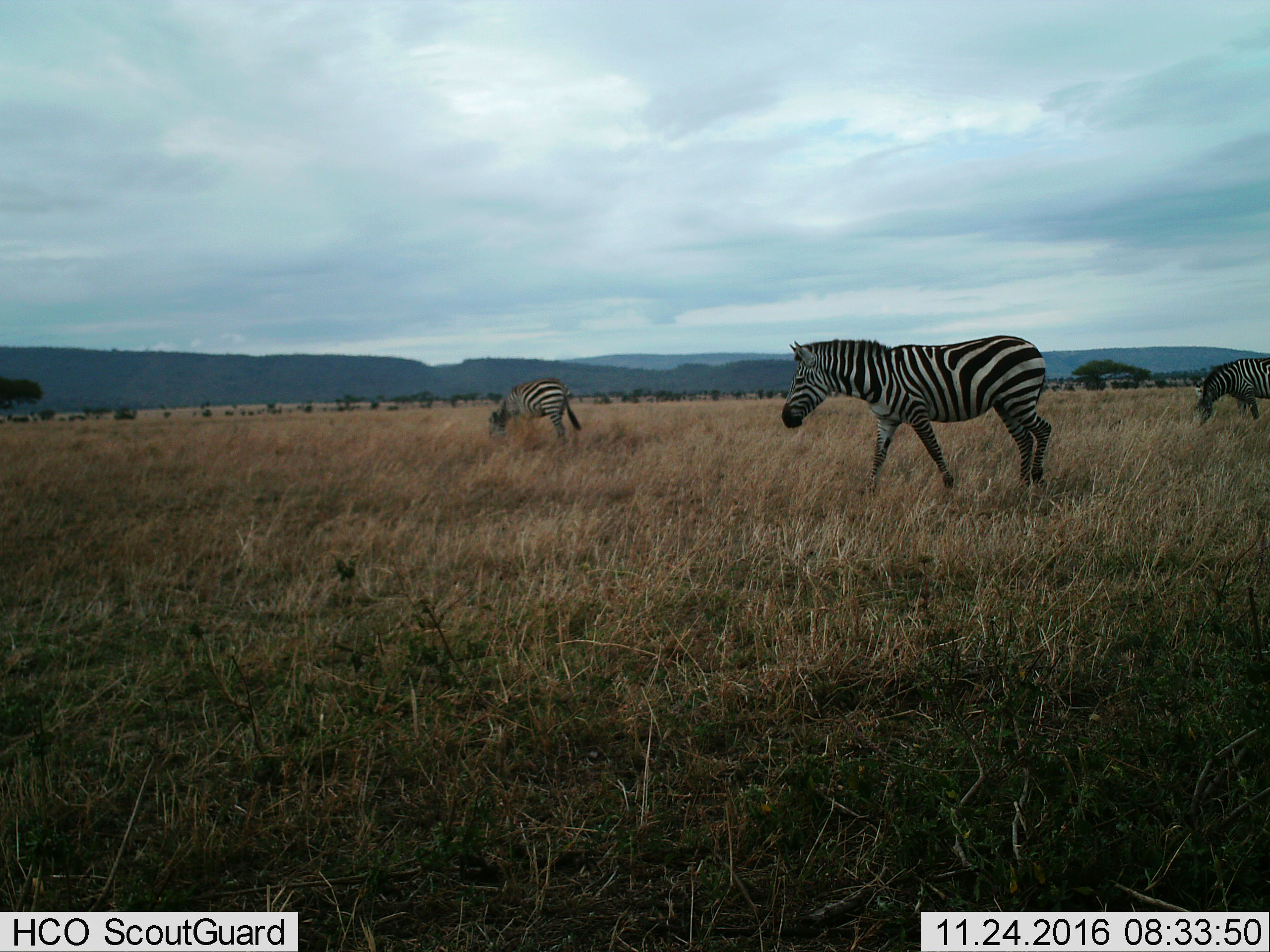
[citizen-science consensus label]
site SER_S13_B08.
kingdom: Animalia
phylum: Chordata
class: Mammalia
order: Perissodactyla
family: Equidae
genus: Equus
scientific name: Equus quagga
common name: plains zebra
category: zebraplains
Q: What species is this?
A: Zebraplains (plains zebra) (Equus quagga).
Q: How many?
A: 3.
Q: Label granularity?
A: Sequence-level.